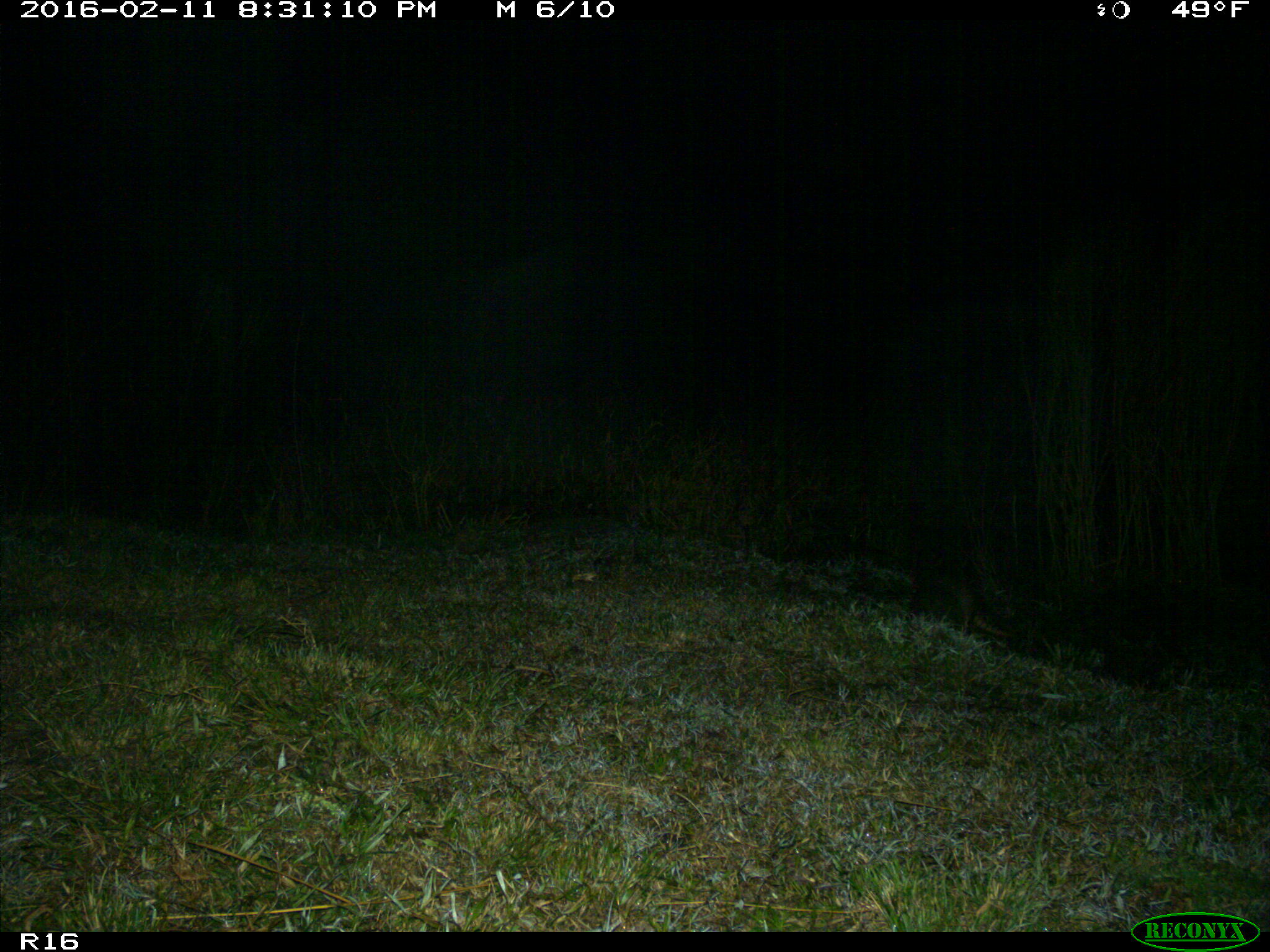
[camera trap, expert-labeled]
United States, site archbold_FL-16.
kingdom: Animalia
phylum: Chordata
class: Mammalia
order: Cingulata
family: Dasypodidae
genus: Dasypus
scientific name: Dasypus novemcinctus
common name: nine-banded armadillo